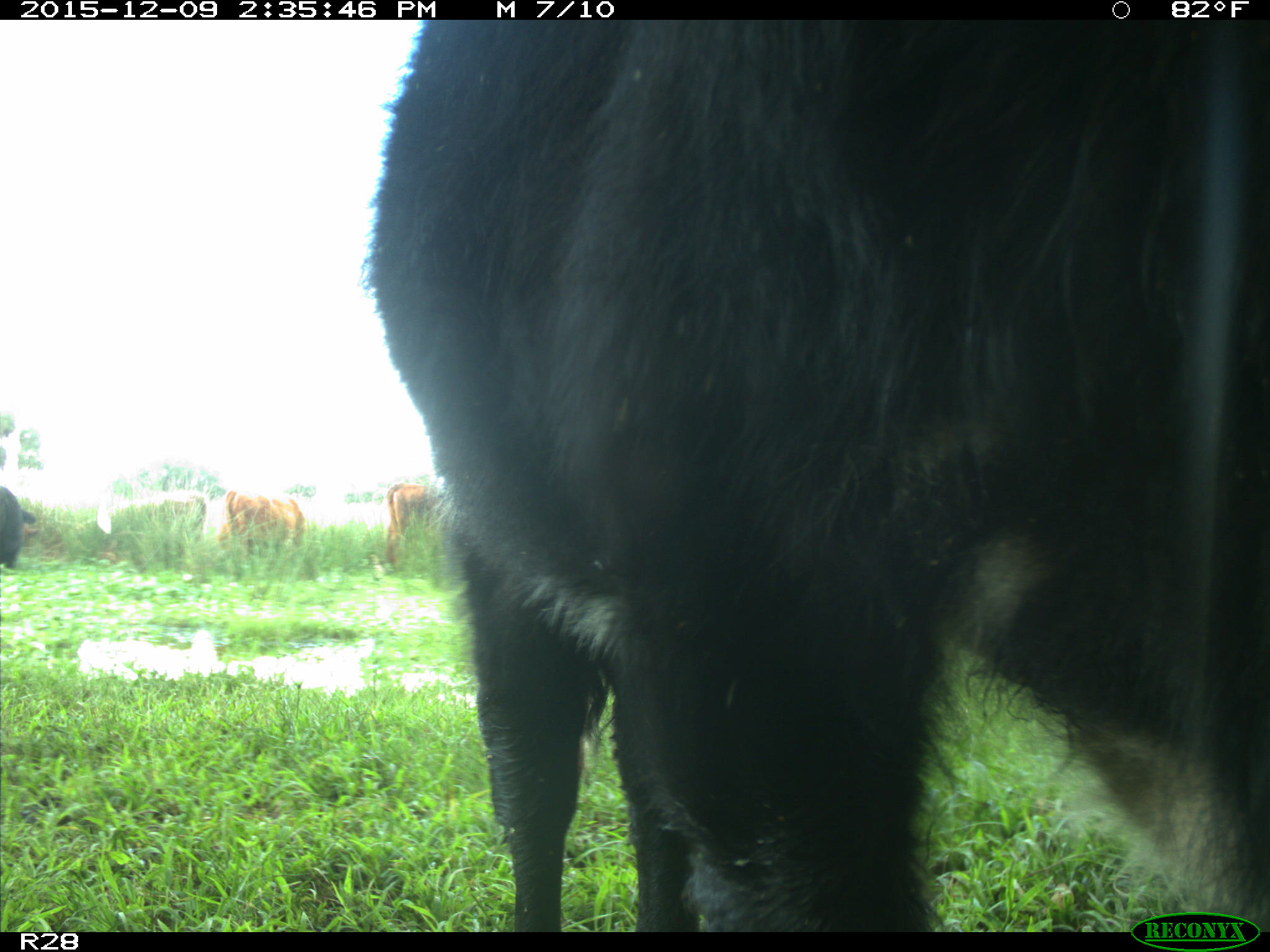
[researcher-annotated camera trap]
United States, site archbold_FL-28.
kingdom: Animalia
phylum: Chordata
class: Mammalia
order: Artiodactyla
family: Bovidae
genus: Bos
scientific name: Bos taurus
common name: domestic cow